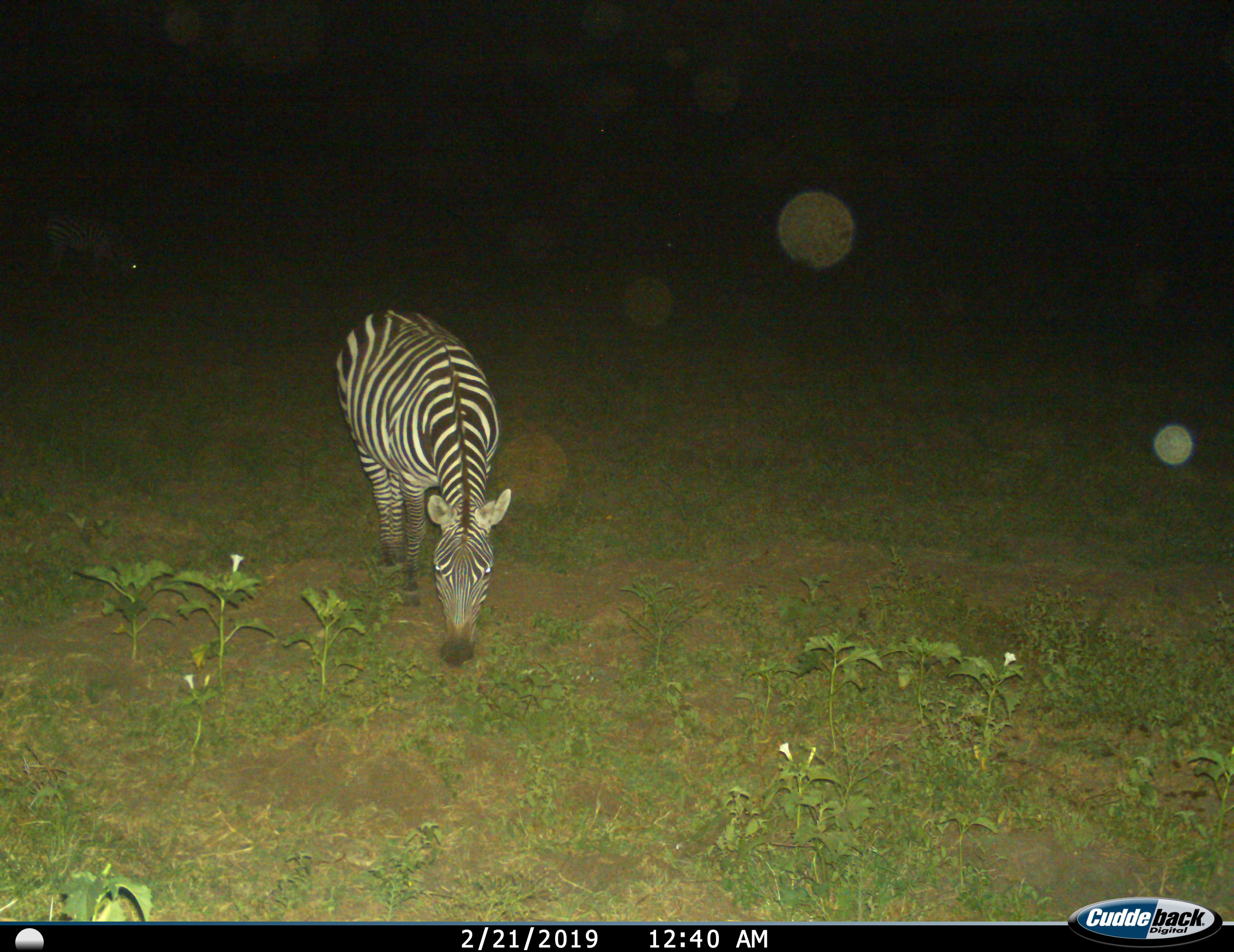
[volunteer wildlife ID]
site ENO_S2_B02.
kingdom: Animalia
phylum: Chordata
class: Mammalia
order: Perissodactyla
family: Equidae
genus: Equus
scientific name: Equus quagga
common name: plains zebra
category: zebraplains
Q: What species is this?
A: Zebraplains (plains zebra) (Equus quagga).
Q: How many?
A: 1.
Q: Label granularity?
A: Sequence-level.